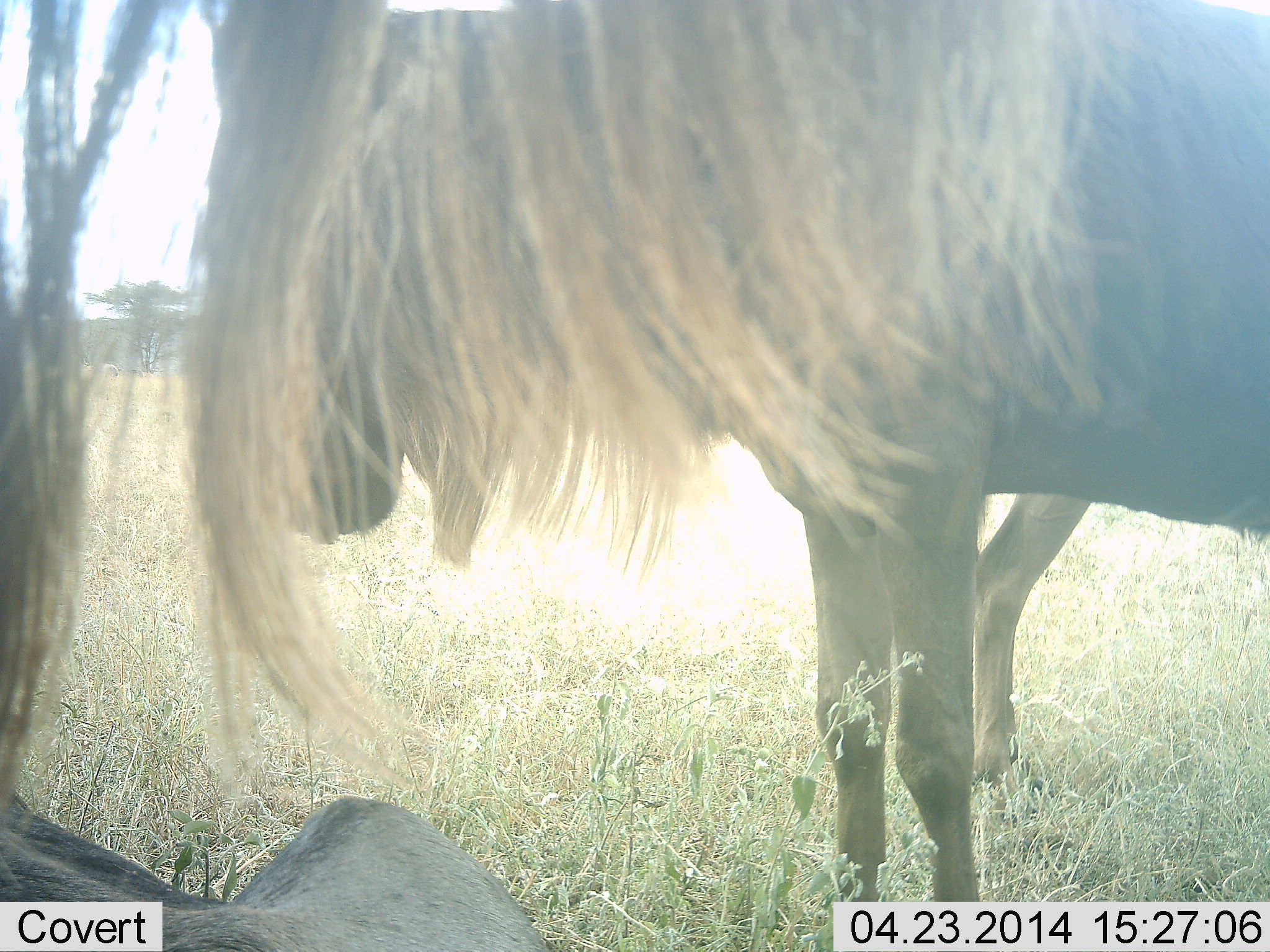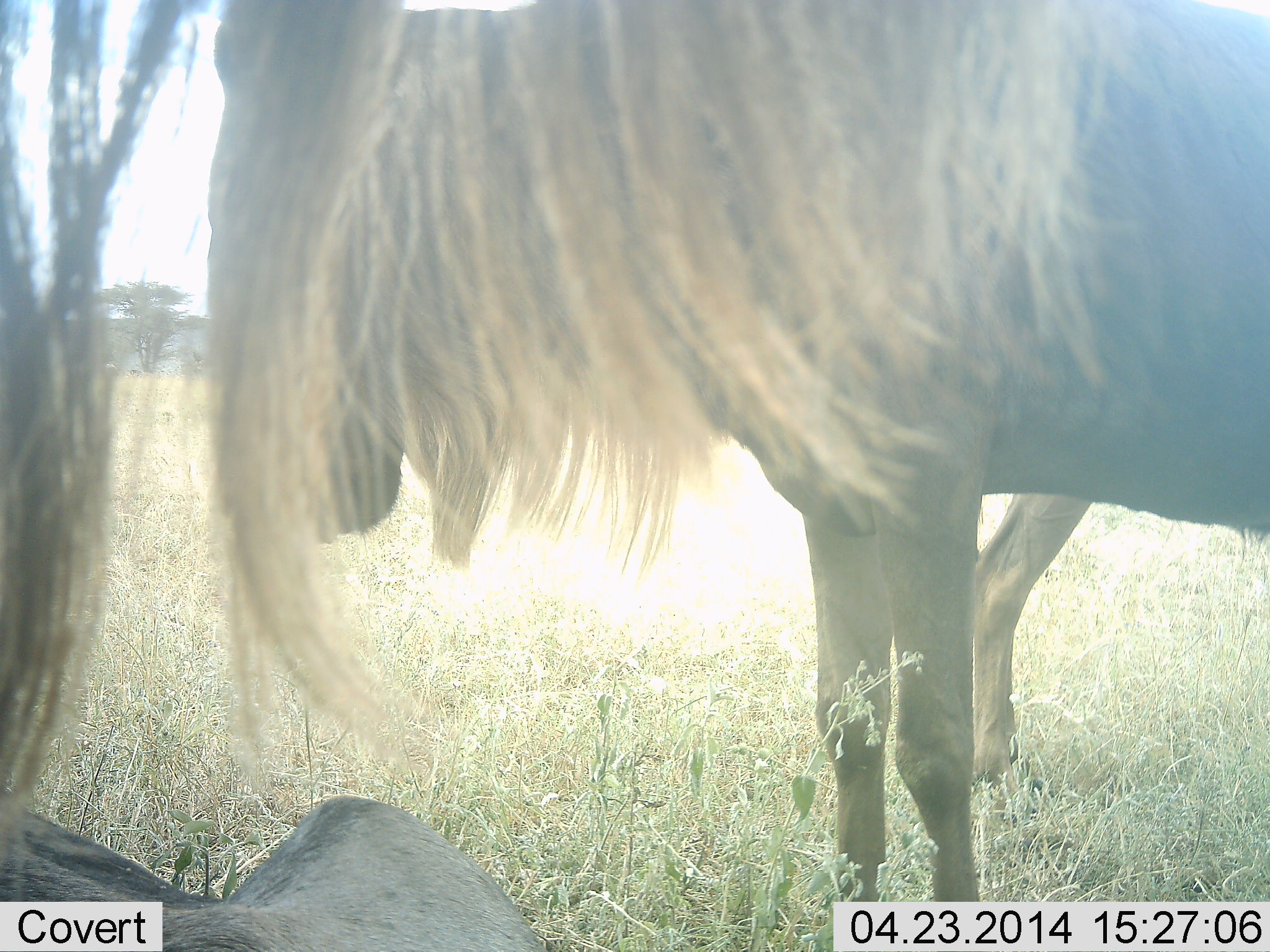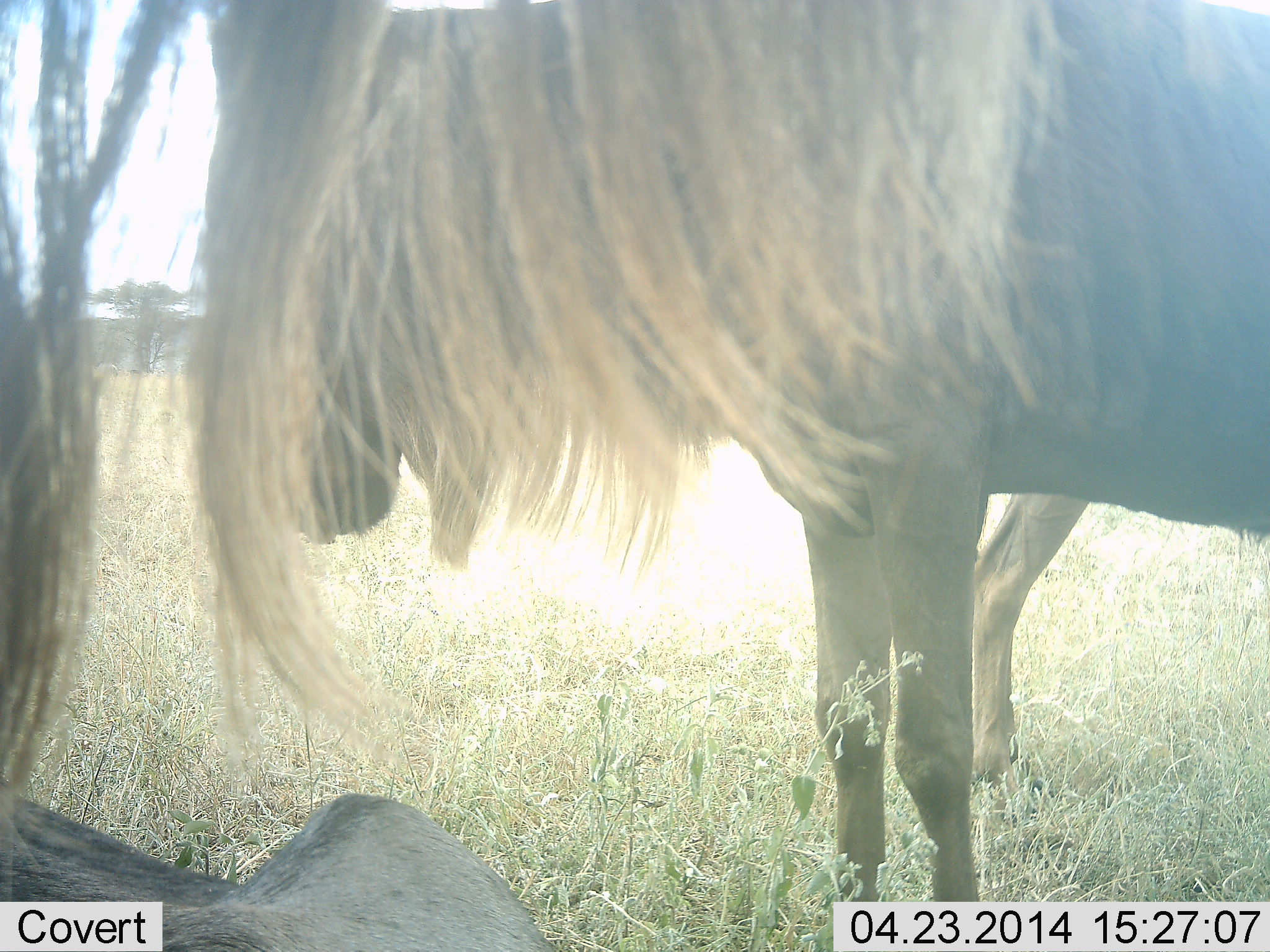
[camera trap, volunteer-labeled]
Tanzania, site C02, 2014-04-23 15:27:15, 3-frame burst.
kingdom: Animalia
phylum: Chordata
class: Mammalia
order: Artiodactyla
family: Bovidae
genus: Connochaetes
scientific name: Connochaetes taurinus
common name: blue wildebeest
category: wildebeest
Wildebeest (blue wildebeest) (Connochaetes taurinus), count 3. Behavior (volunteer vote fractions): standing 90%, resting 40%, moving 0%, interacting 0%. Young present (vote fraction): 0%. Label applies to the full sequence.